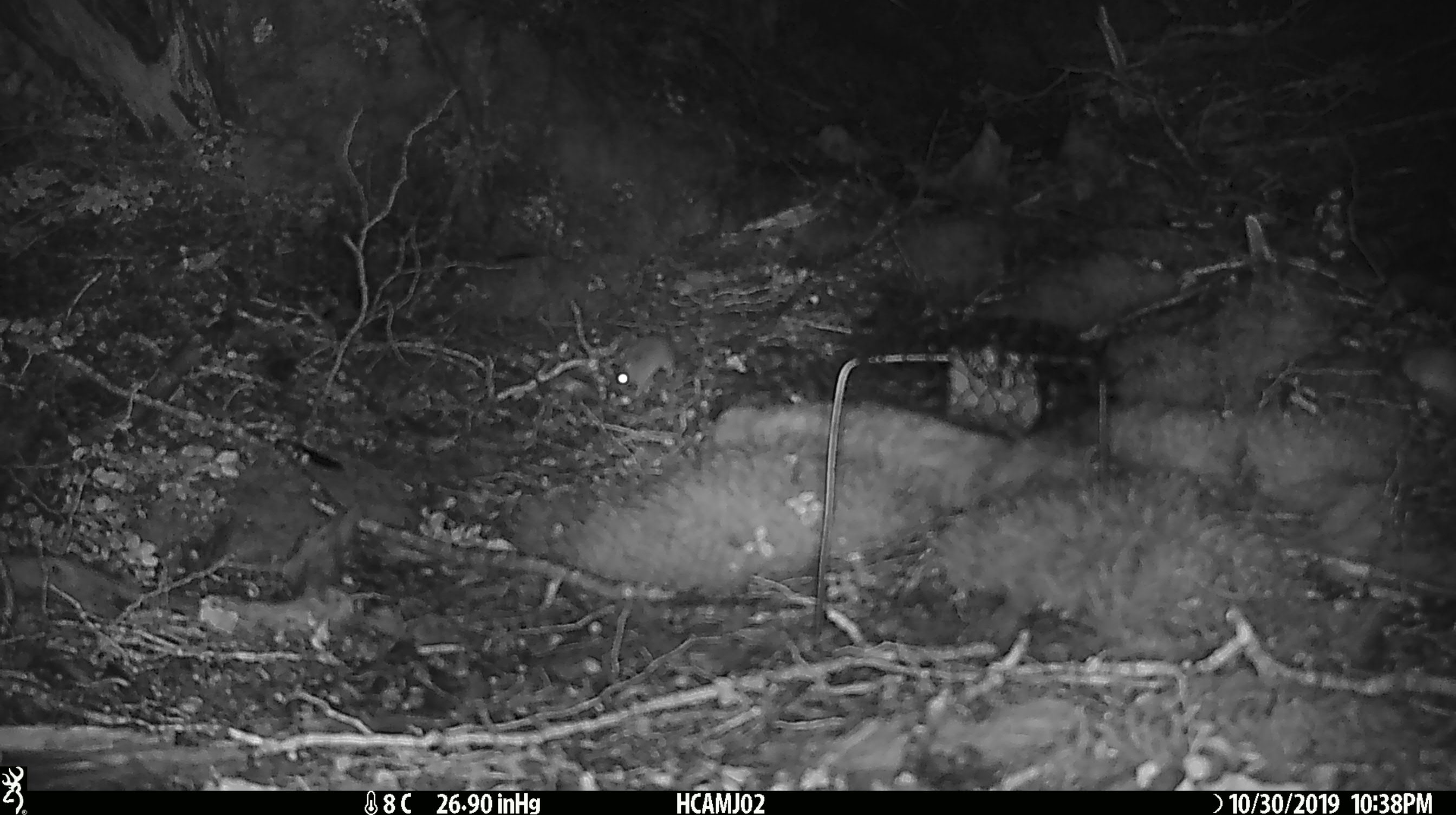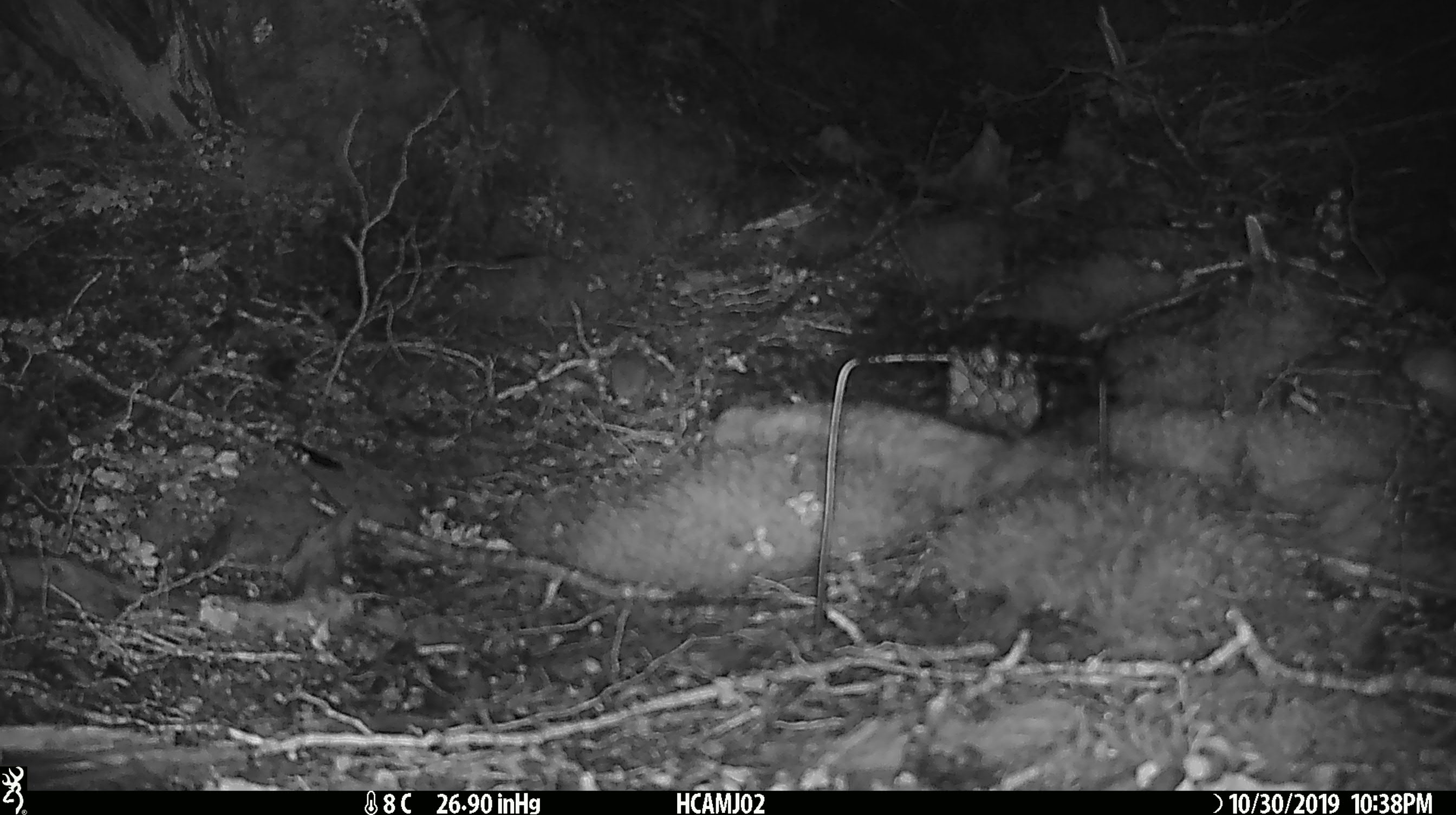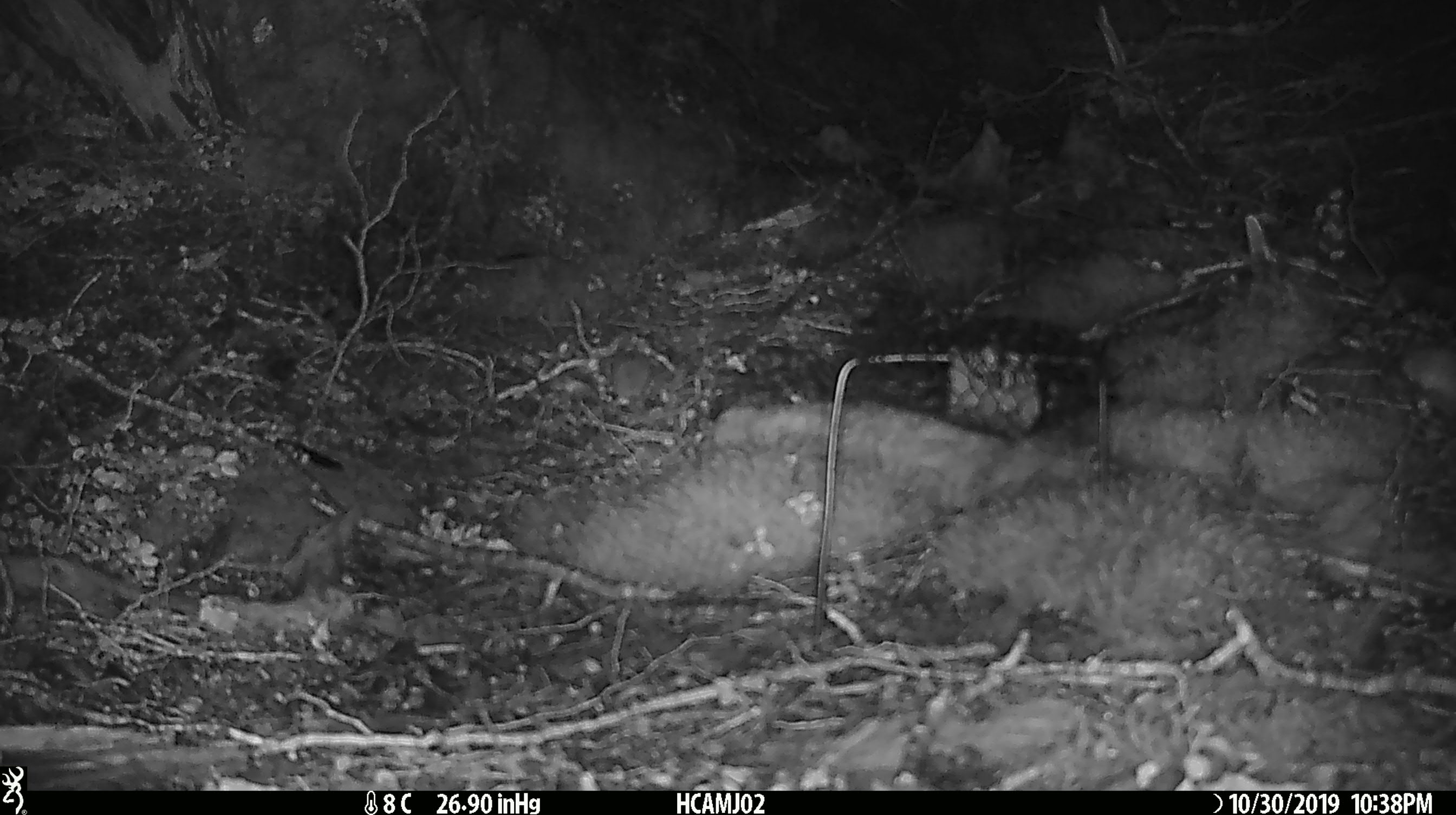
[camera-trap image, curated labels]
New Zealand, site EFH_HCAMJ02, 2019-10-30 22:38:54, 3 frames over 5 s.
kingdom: Animalia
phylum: Chordata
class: Mammalia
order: Rodentia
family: Muridae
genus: Mus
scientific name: Mus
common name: mouse